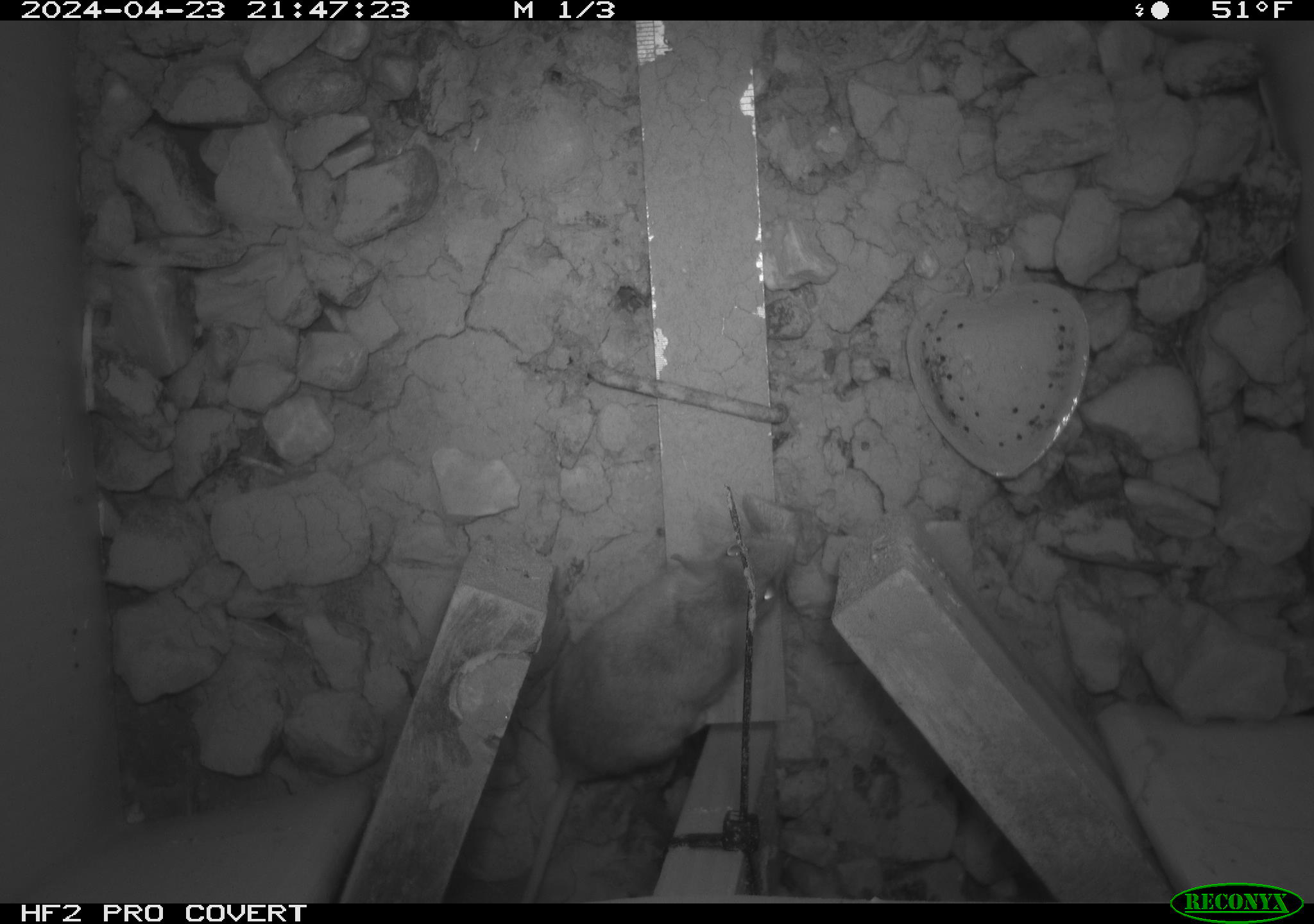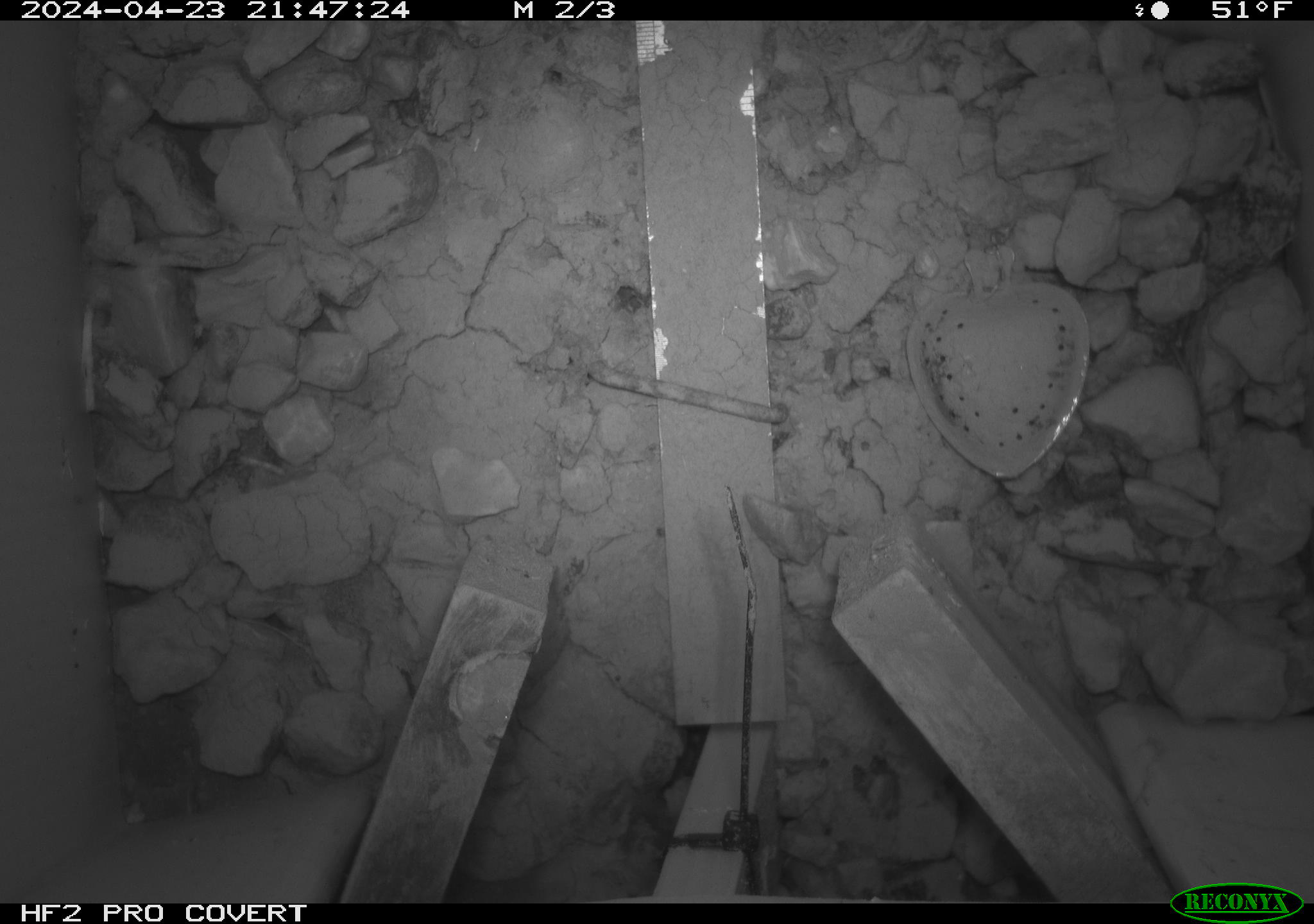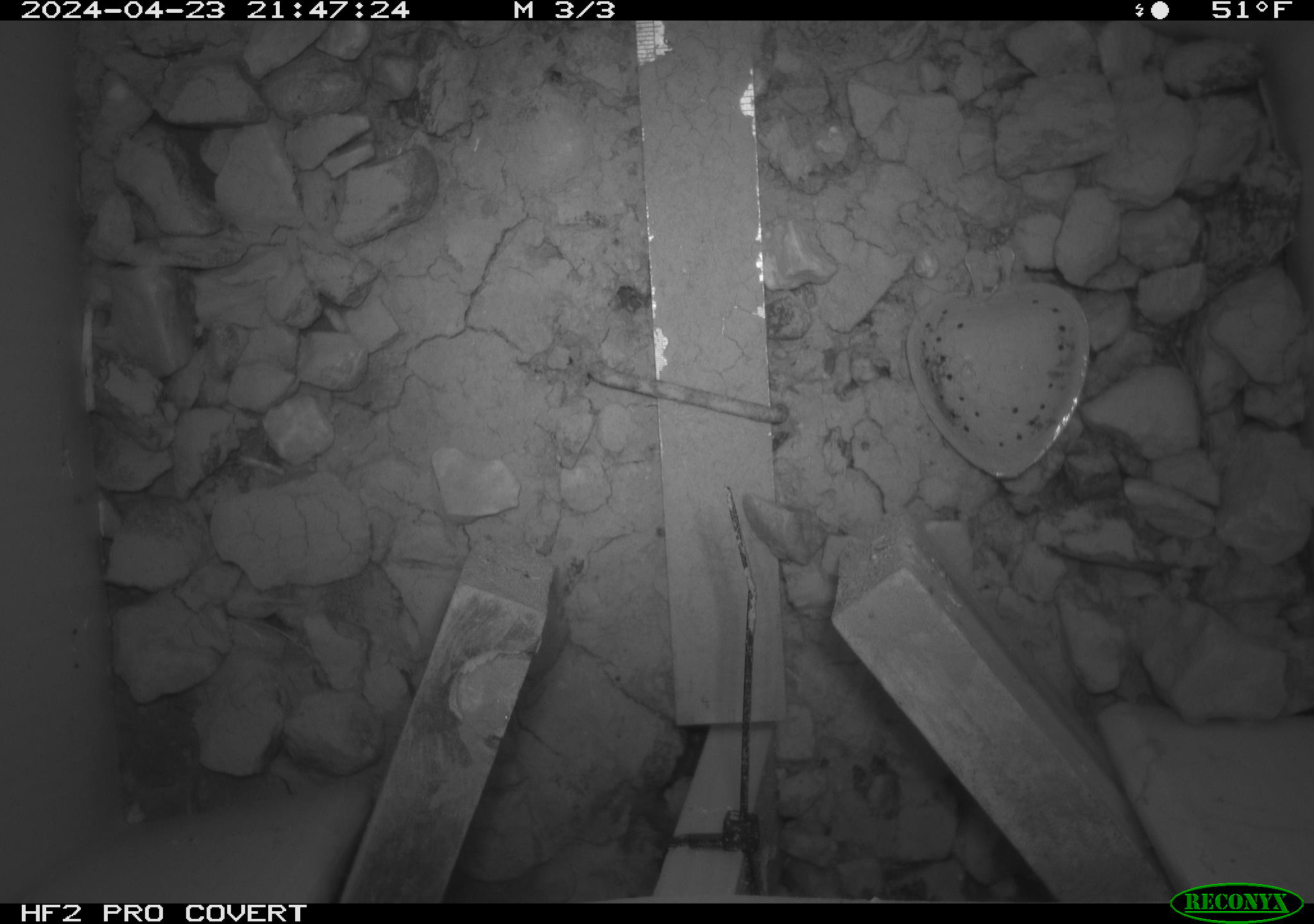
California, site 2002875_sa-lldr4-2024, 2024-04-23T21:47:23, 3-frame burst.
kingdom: Animalia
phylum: Chordata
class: Mammalia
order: Rodentia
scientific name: Rodentia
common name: rodent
Rodent (Rodentia).